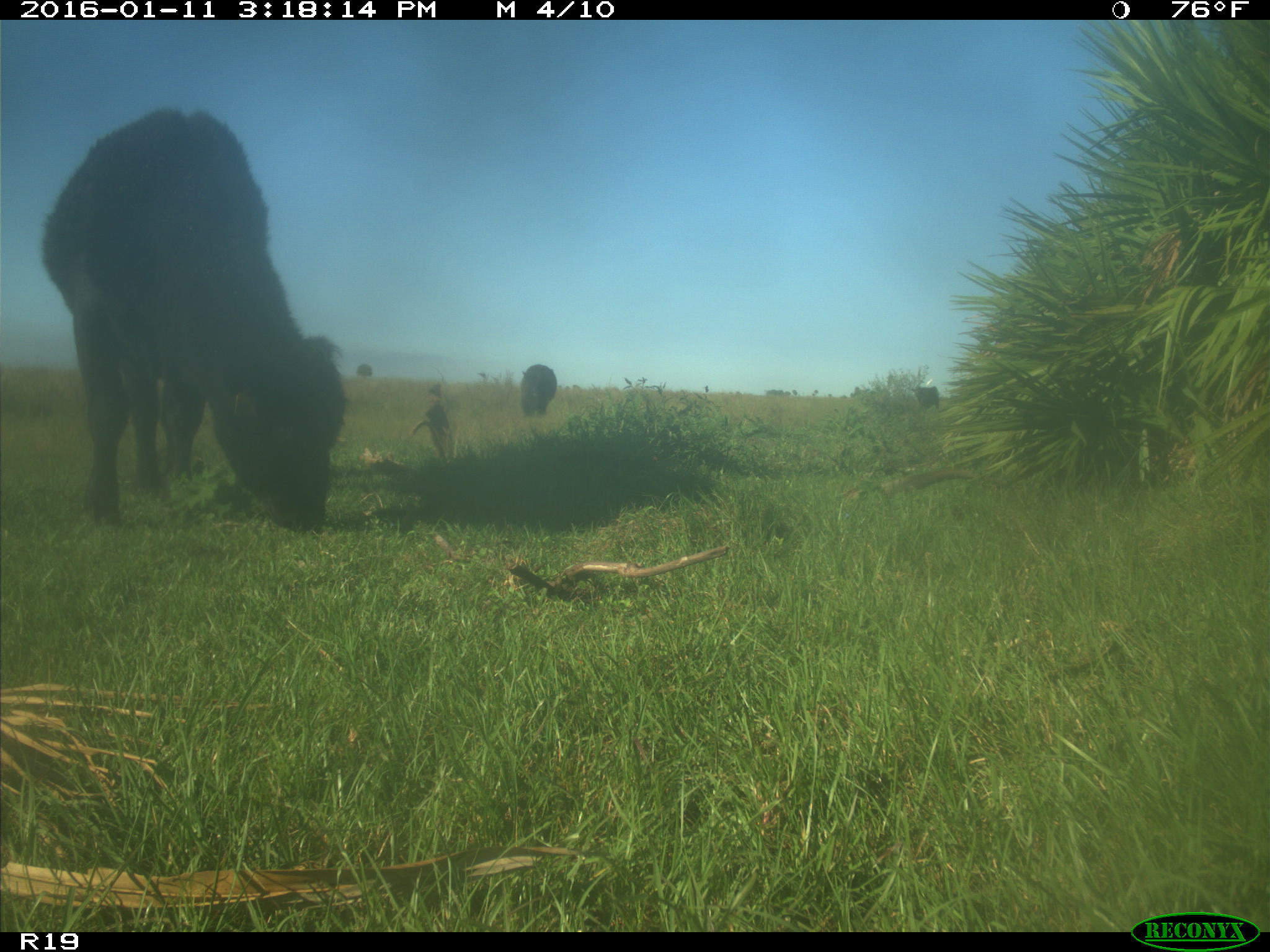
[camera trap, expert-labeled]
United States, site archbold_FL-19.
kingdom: Animalia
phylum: Chordata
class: Mammalia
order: Artiodactyla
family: Bovidae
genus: Bos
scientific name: Bos taurus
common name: domestic cow